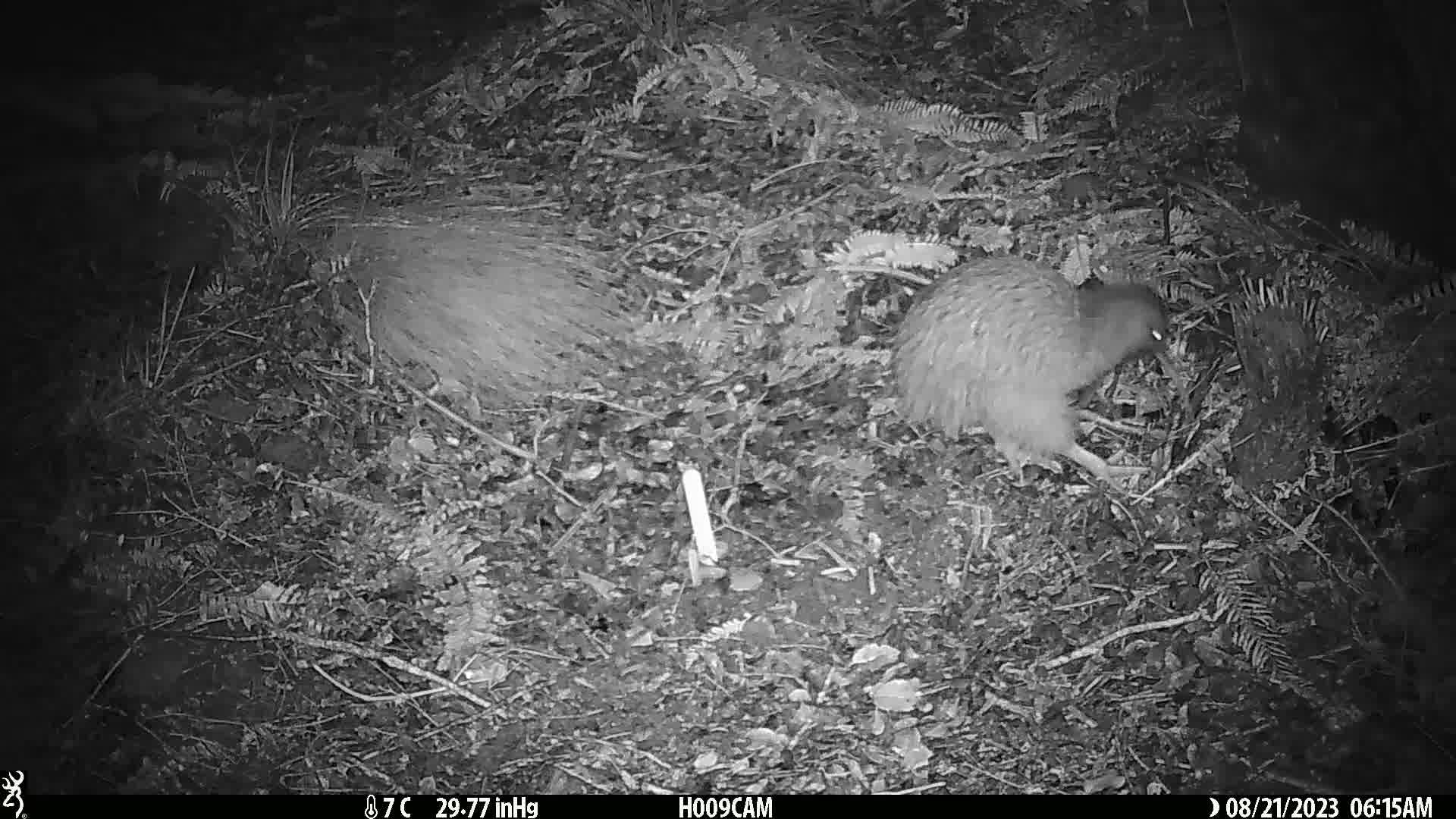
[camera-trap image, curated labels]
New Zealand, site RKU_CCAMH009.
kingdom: Animalia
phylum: Chordata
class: Aves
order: Apterygiformes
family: Apterygidae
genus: Apteryx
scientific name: Apteryx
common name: kiwi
Kiwi (Apteryx).